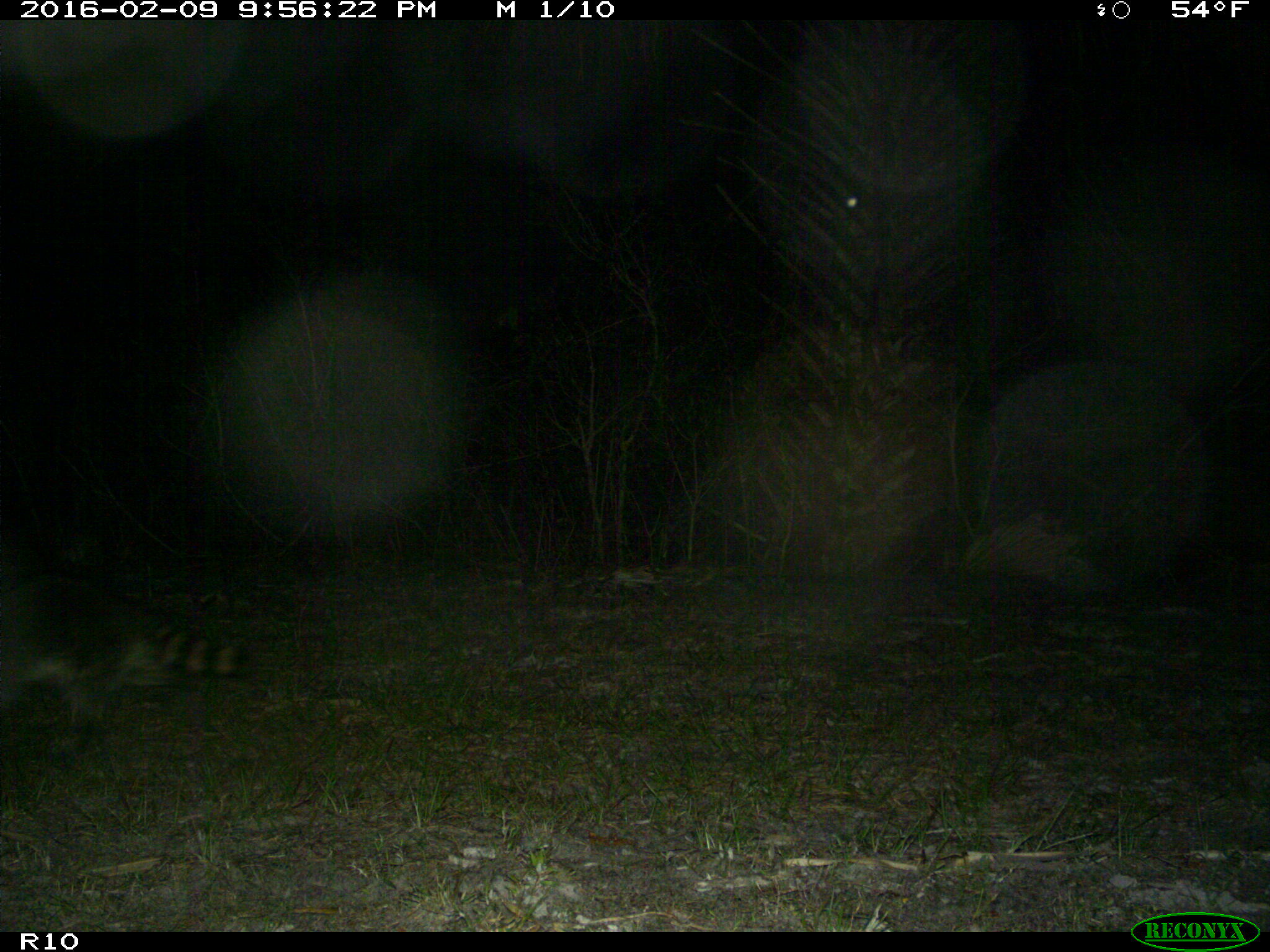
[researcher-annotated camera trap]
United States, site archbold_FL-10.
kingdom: Animalia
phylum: Chordata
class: Mammalia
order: Carnivora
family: Procyonidae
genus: Procyon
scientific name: Procyon lotor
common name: common raccoon